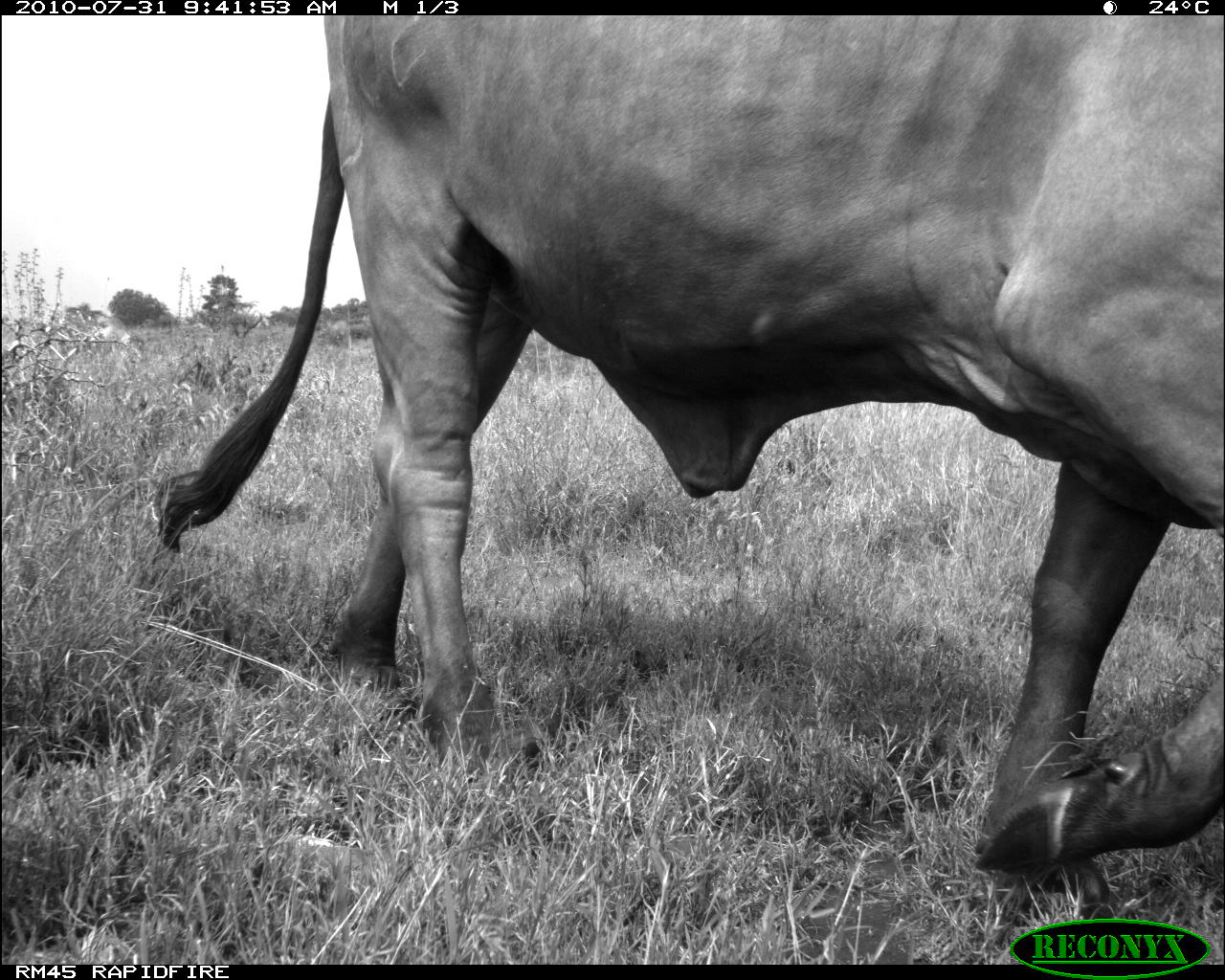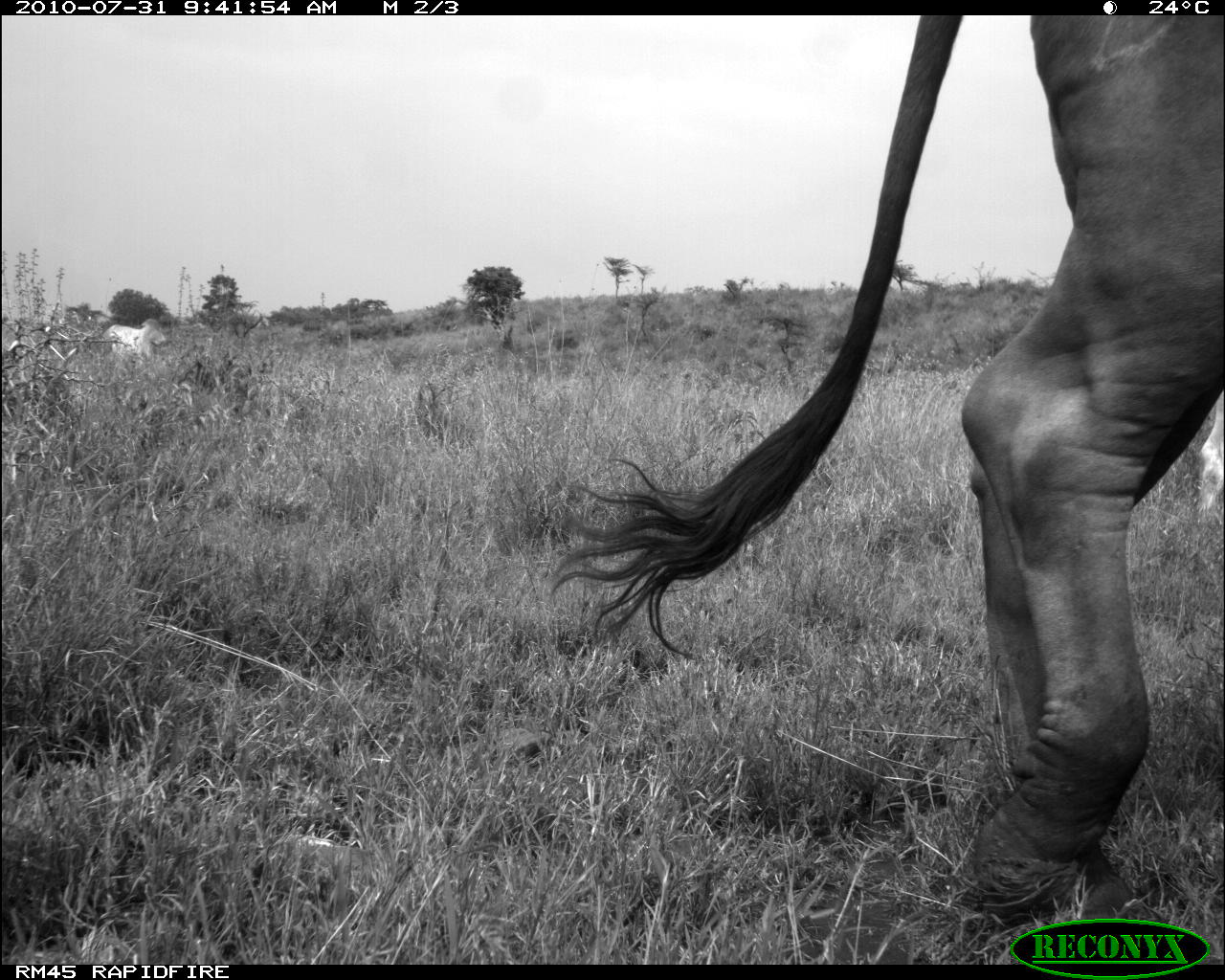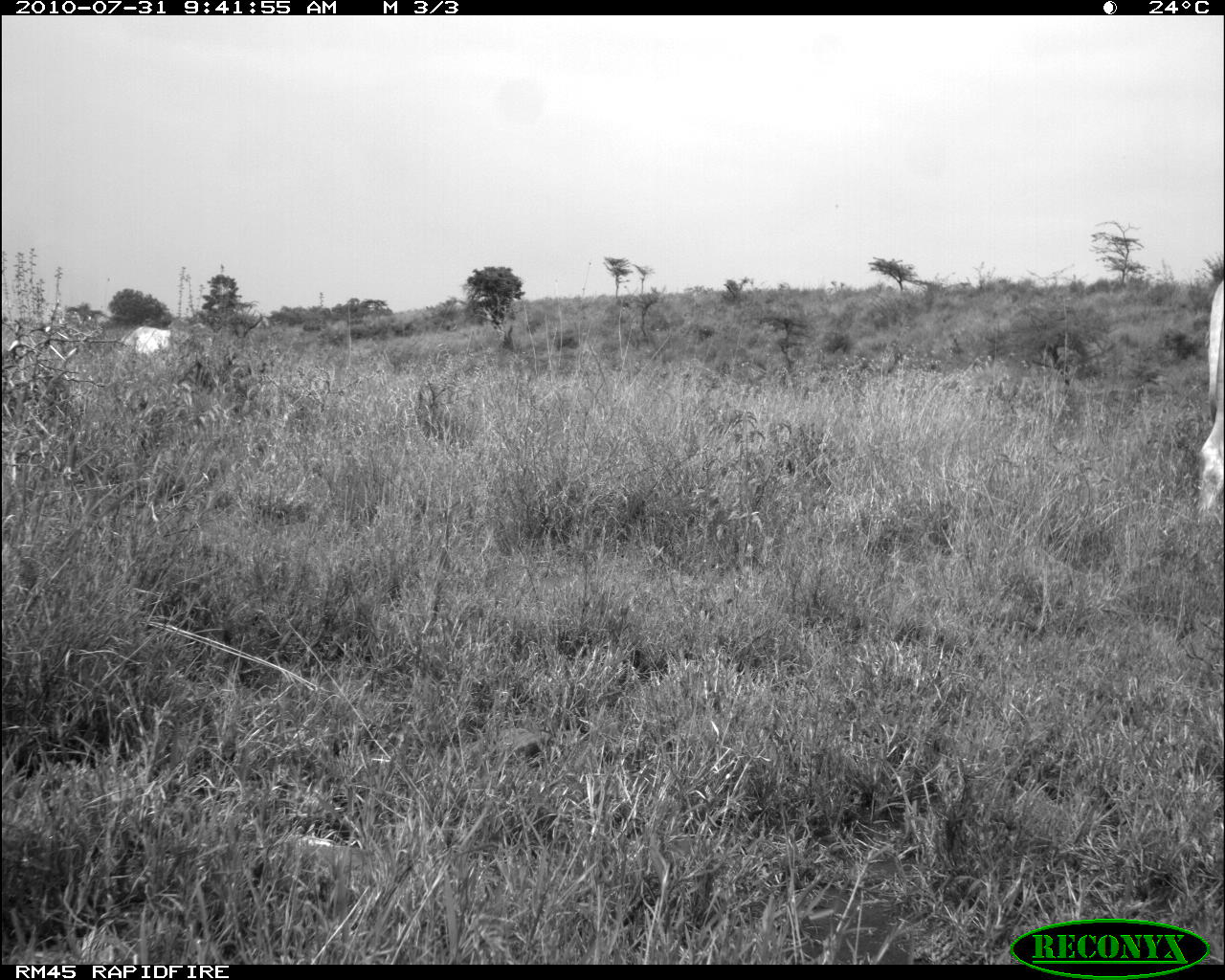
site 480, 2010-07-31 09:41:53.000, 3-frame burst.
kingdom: Animalia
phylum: Chordata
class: Mammalia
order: Artiodactyla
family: Bovidae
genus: Bos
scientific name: Bos taurus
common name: domestic cattle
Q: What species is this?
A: Bos taurus (domestic cattle).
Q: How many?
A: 1.